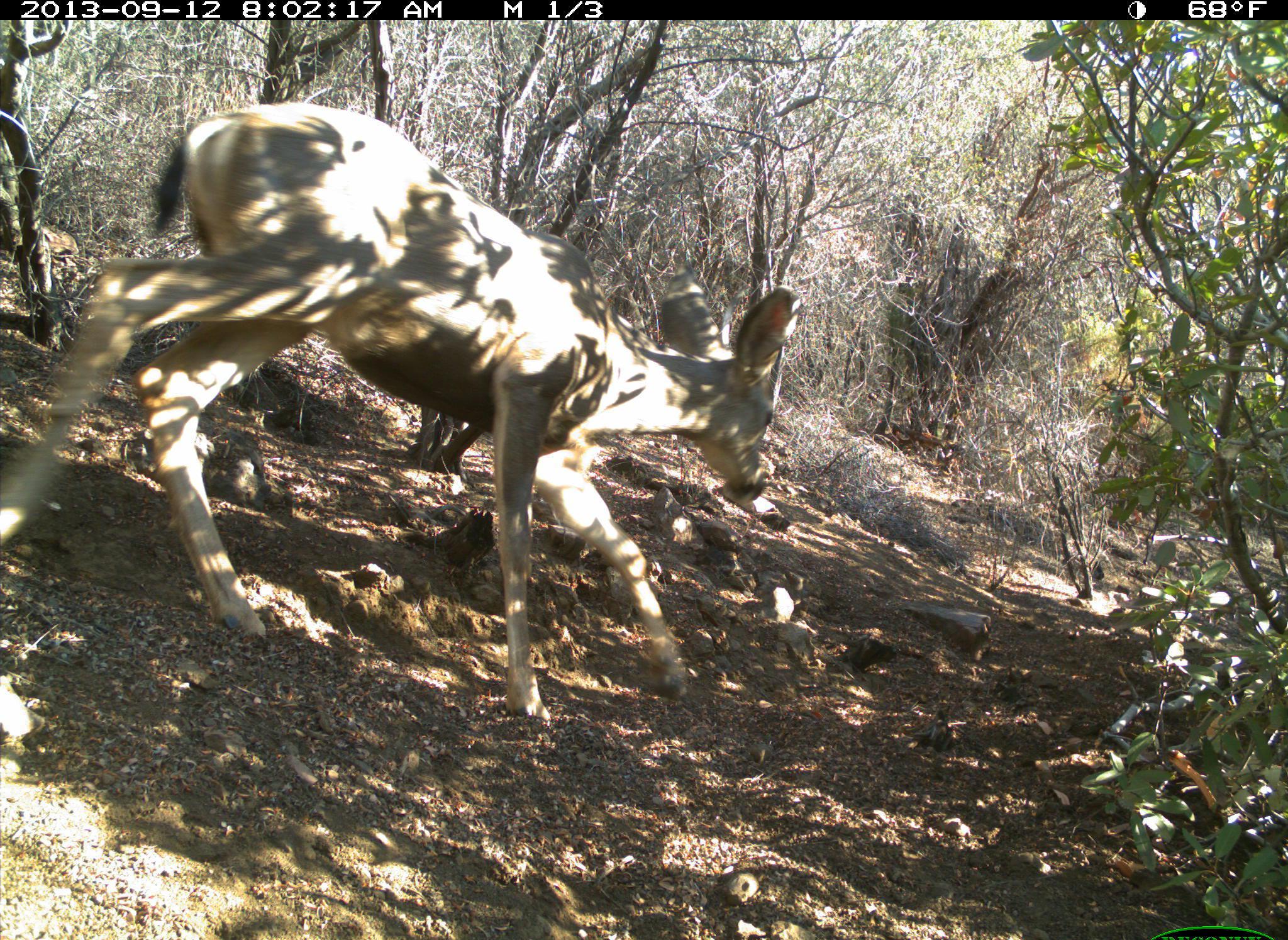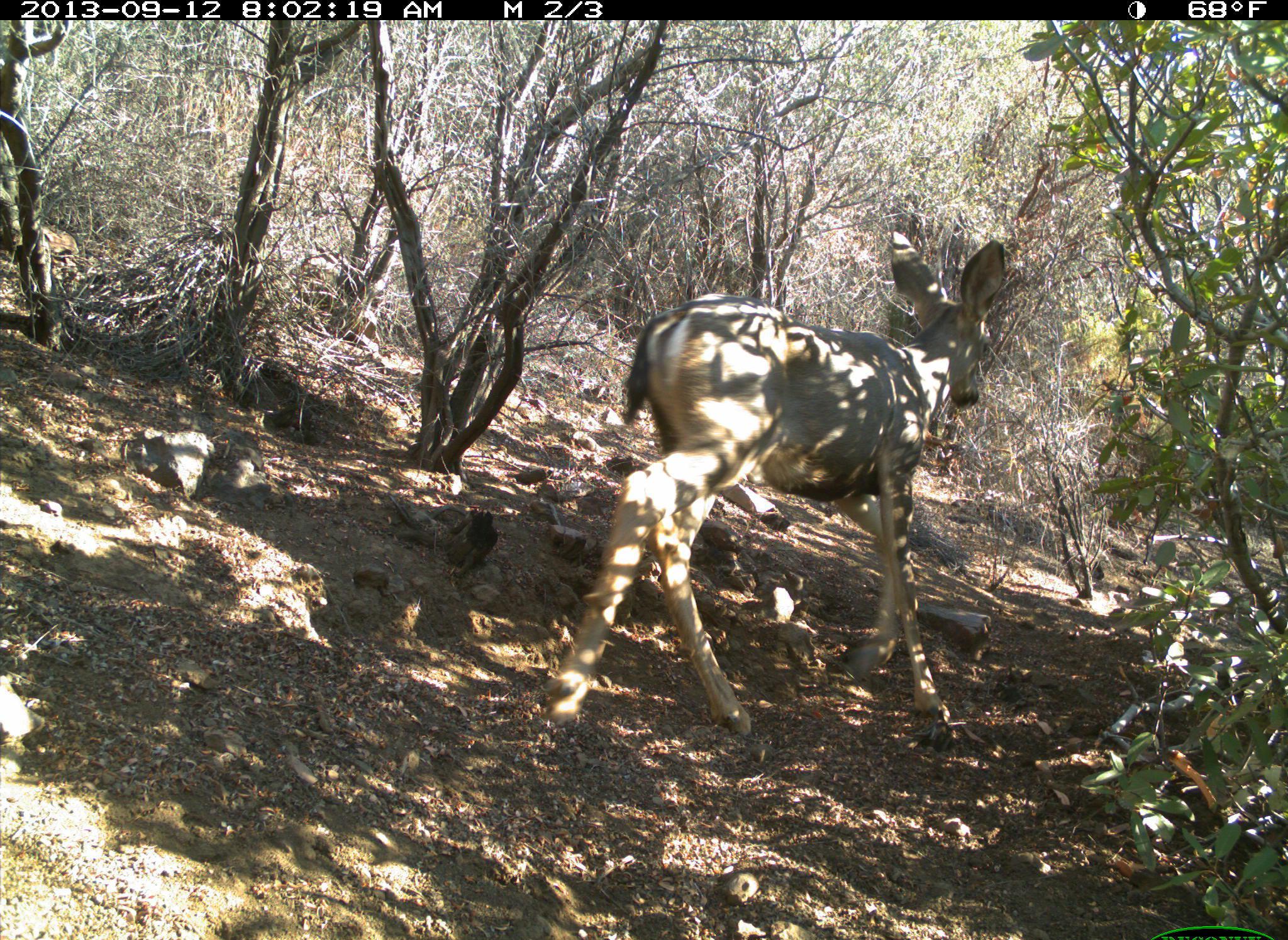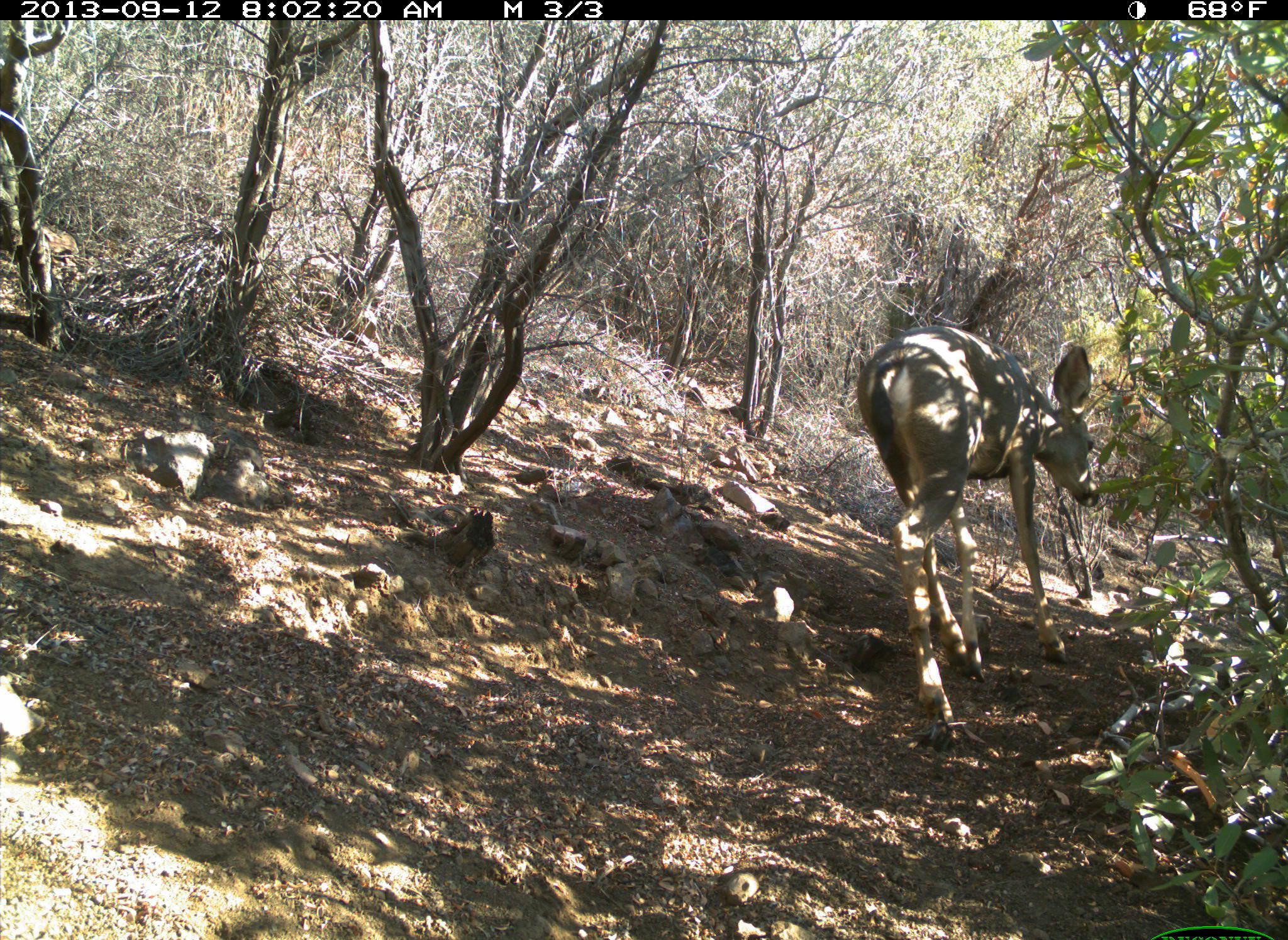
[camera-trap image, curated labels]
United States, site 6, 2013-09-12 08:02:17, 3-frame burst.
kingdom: Animalia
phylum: Chordata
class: Mammalia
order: Artiodactyla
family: Cervidae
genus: Odocoileus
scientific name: Odocoileus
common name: deer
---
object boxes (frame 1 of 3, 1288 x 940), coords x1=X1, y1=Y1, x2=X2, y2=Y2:
deer: x1=0, y1=101, x2=799, y2=727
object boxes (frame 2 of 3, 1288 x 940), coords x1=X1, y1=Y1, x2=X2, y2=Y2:
deer: x1=548, y1=230, x2=1011, y2=740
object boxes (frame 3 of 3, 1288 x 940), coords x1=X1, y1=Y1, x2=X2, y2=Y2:
deer: x1=854, y1=326, x2=1103, y2=735